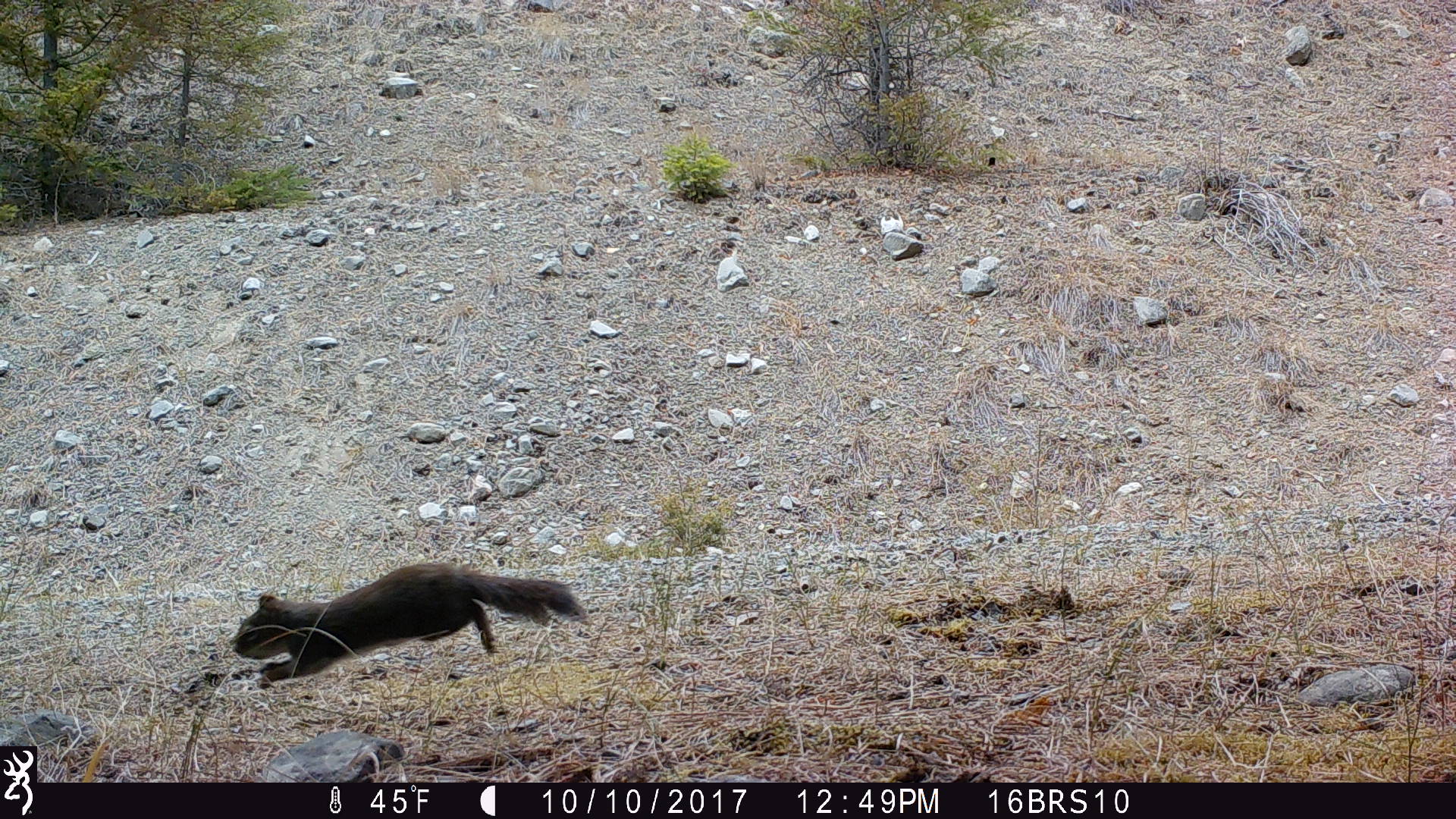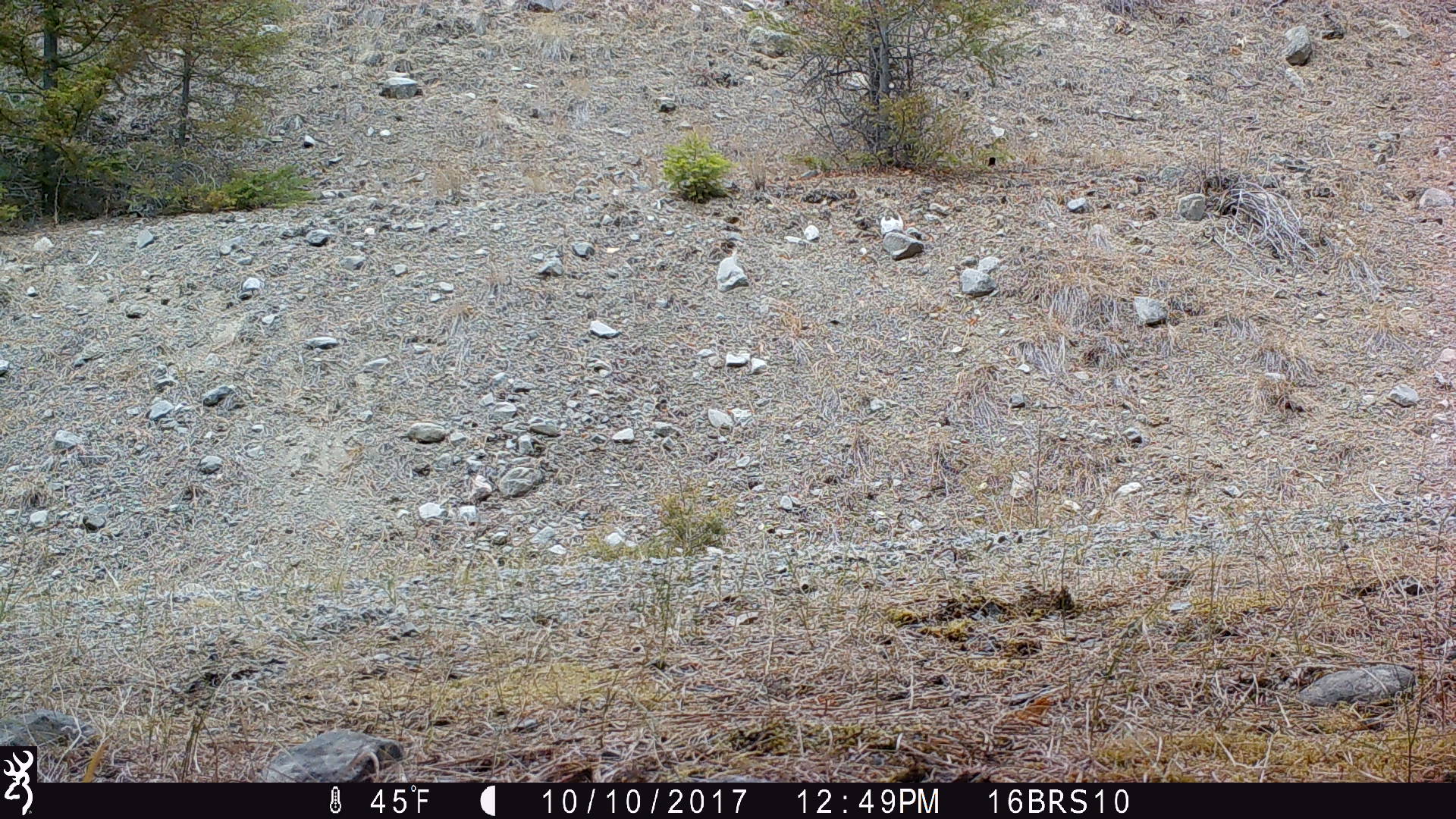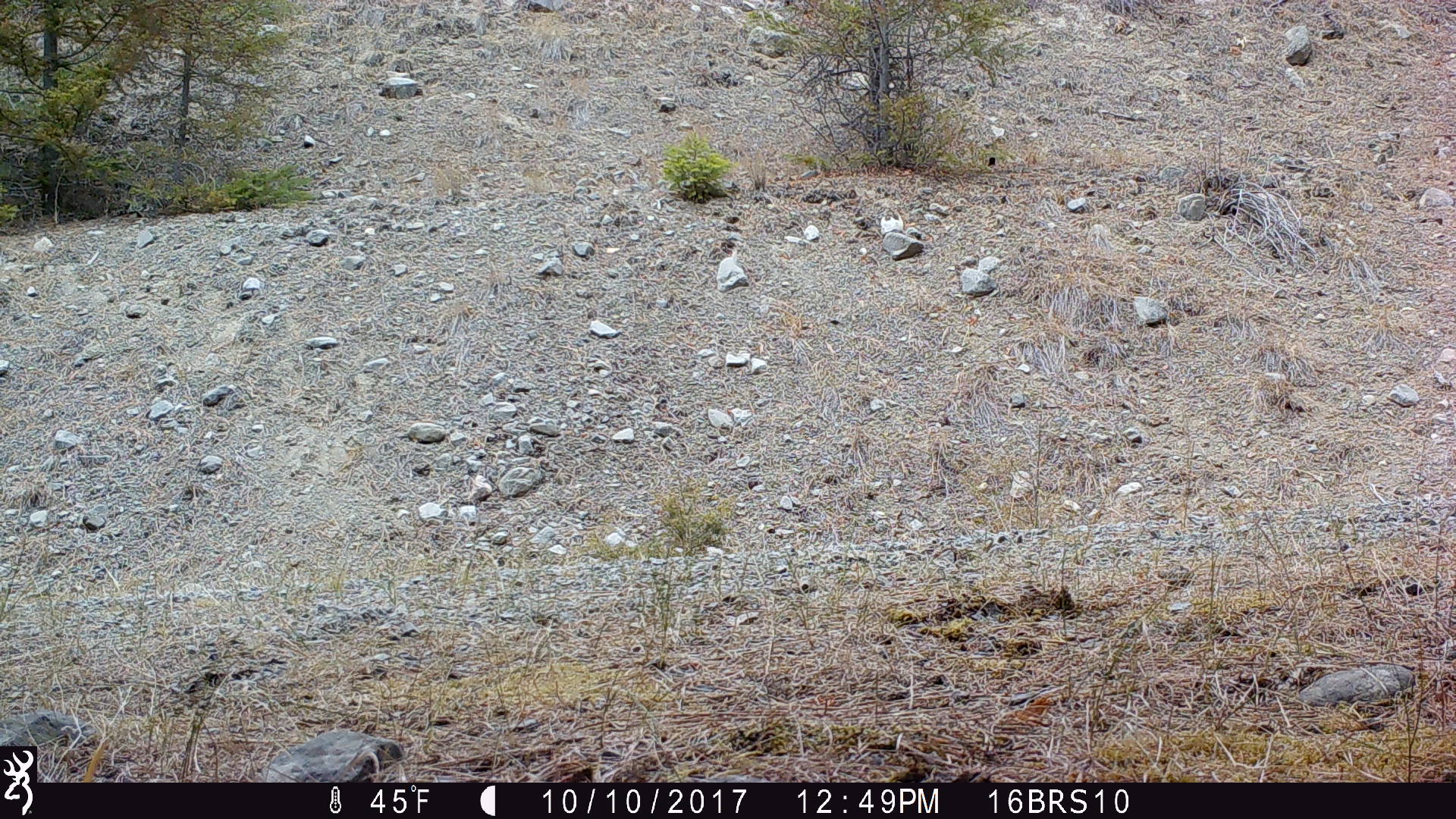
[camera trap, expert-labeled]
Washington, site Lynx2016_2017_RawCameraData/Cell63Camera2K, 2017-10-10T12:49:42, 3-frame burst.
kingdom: Animalia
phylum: Chordata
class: Mammalia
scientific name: Mammalia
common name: small mammal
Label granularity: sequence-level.